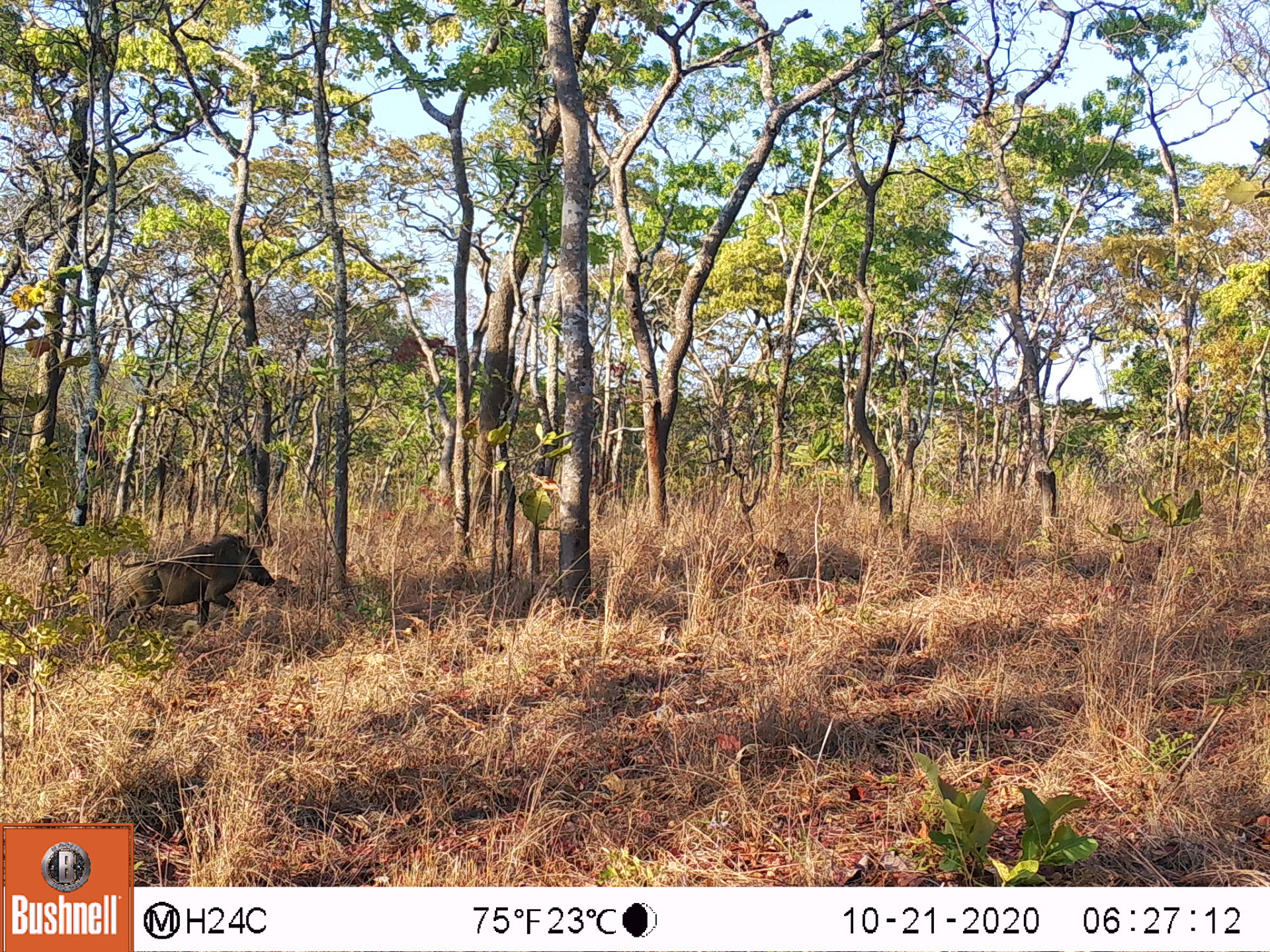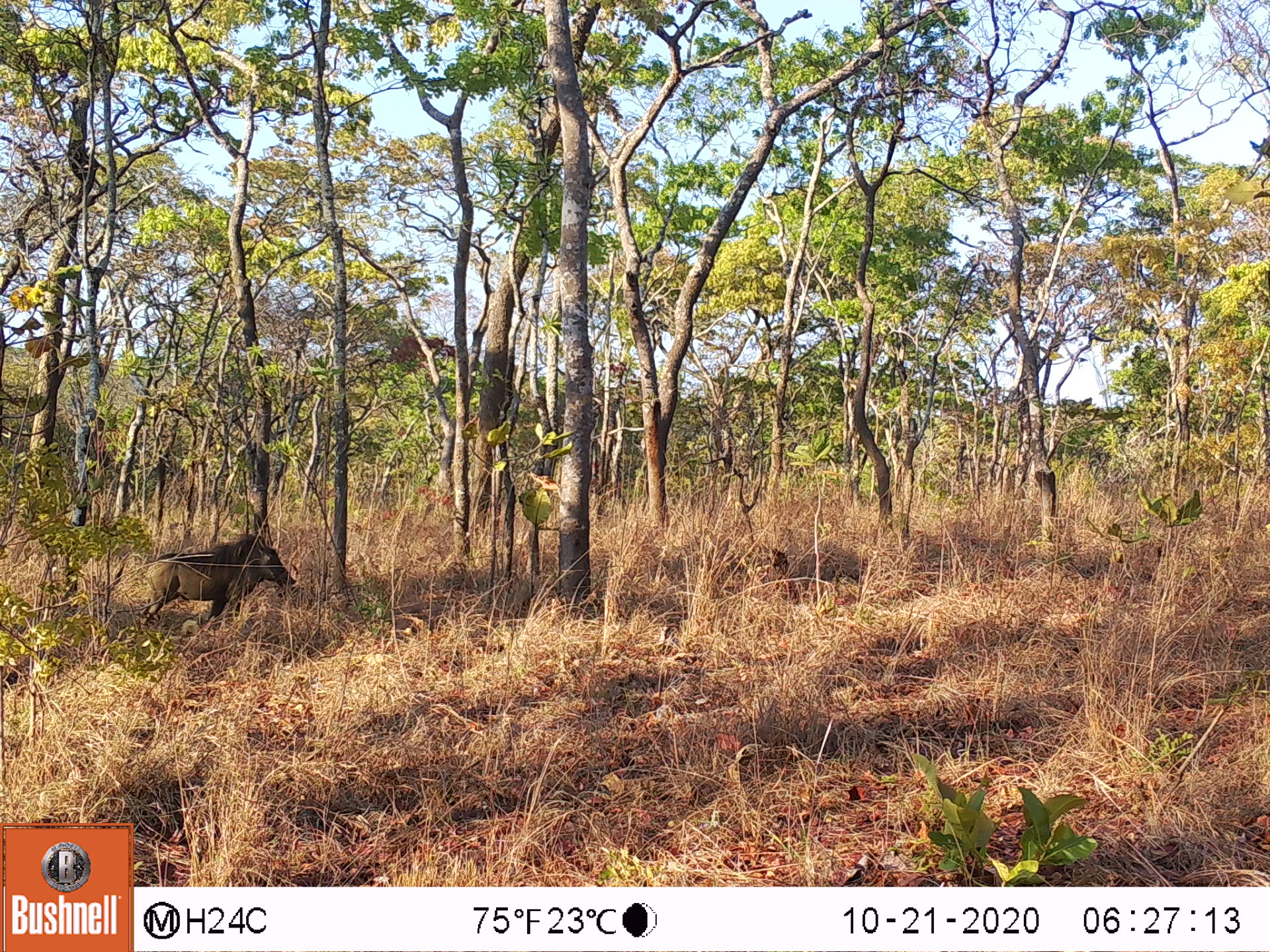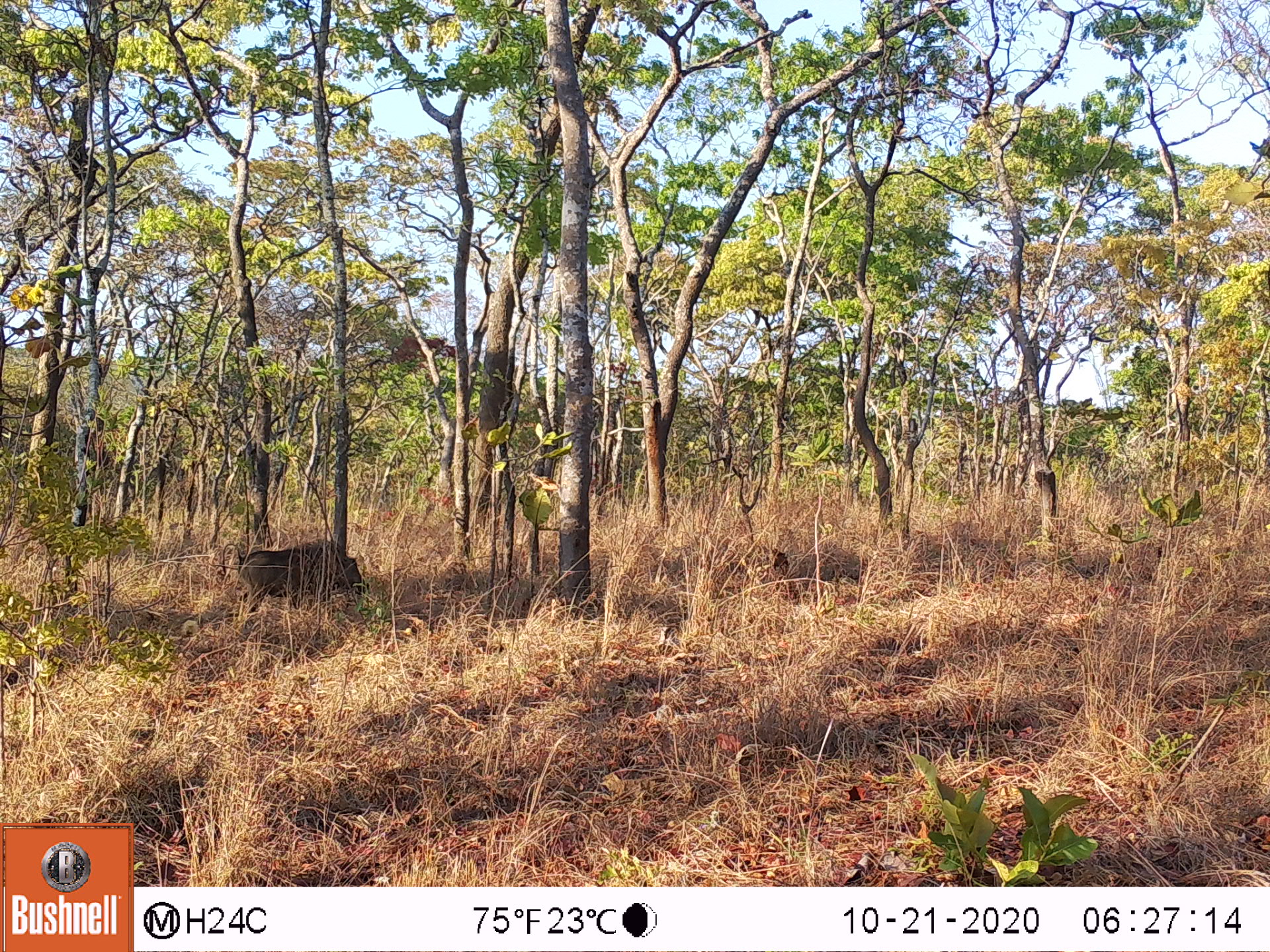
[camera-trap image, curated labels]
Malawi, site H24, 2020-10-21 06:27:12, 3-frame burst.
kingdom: Animalia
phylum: Chordata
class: Mammalia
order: Artiodactyla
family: Suidae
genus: Phacochoerus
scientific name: Phacochoerus africanus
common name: common warthog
Common warthog (Phacochoerus africanus), count 1.